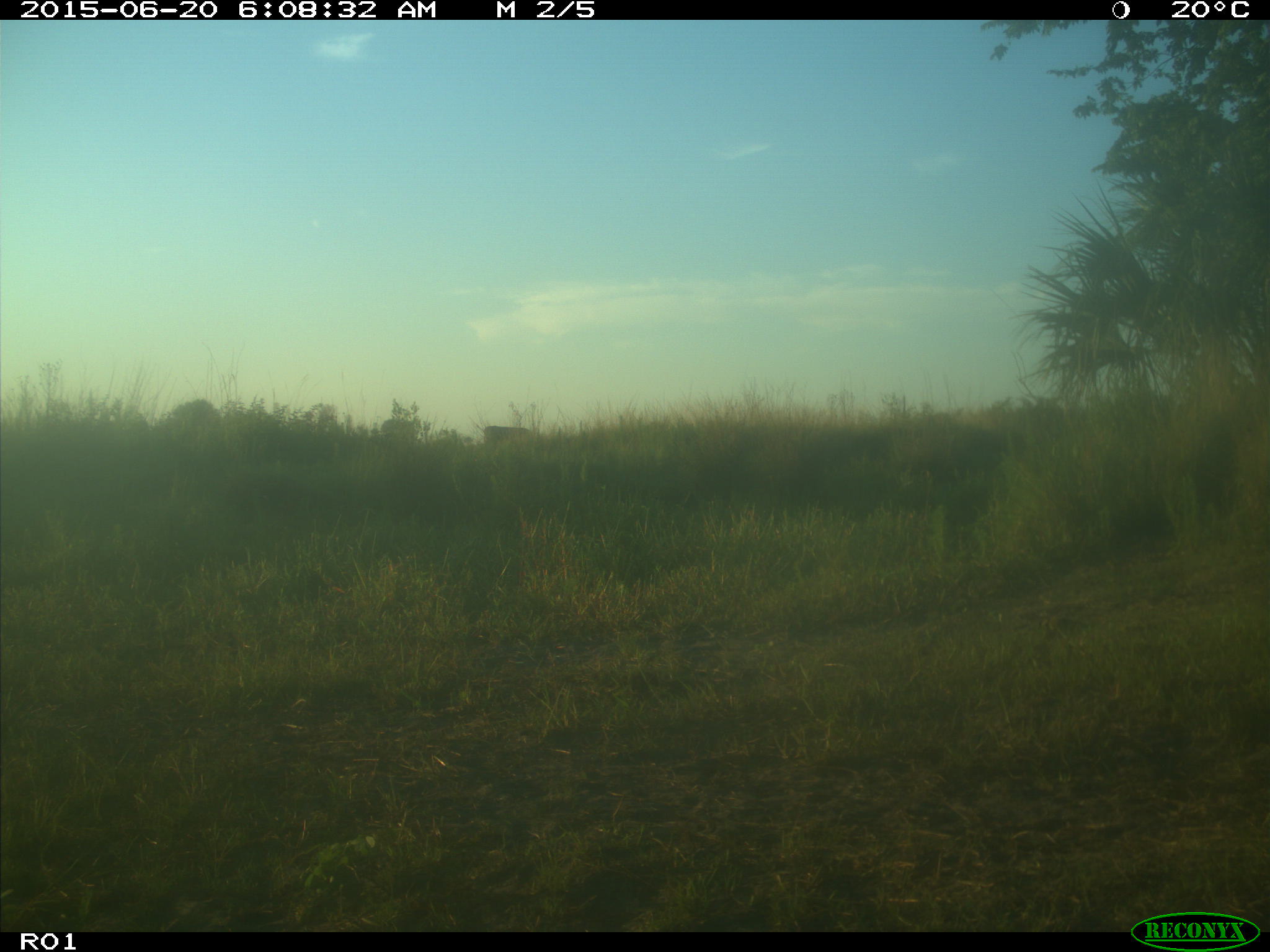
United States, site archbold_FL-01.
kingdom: Animalia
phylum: Chordata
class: Mammalia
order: Artiodactyla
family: Bovidae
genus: Bos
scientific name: Bos taurus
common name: domestic cow